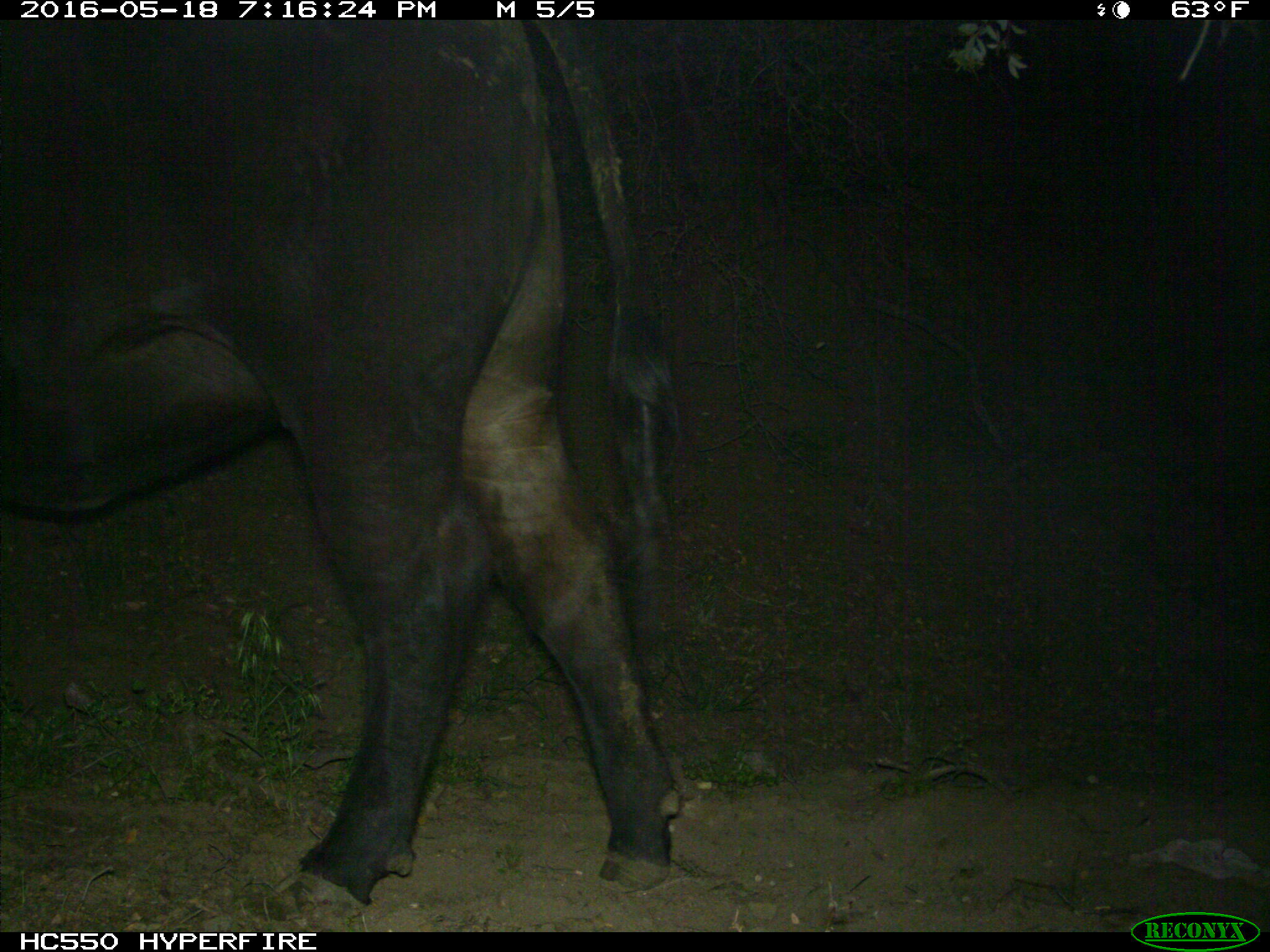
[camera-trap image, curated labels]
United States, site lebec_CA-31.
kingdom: Animalia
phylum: Chordata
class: Mammalia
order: Artiodactyla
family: Bovidae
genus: Bos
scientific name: Bos taurus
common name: domestic cow